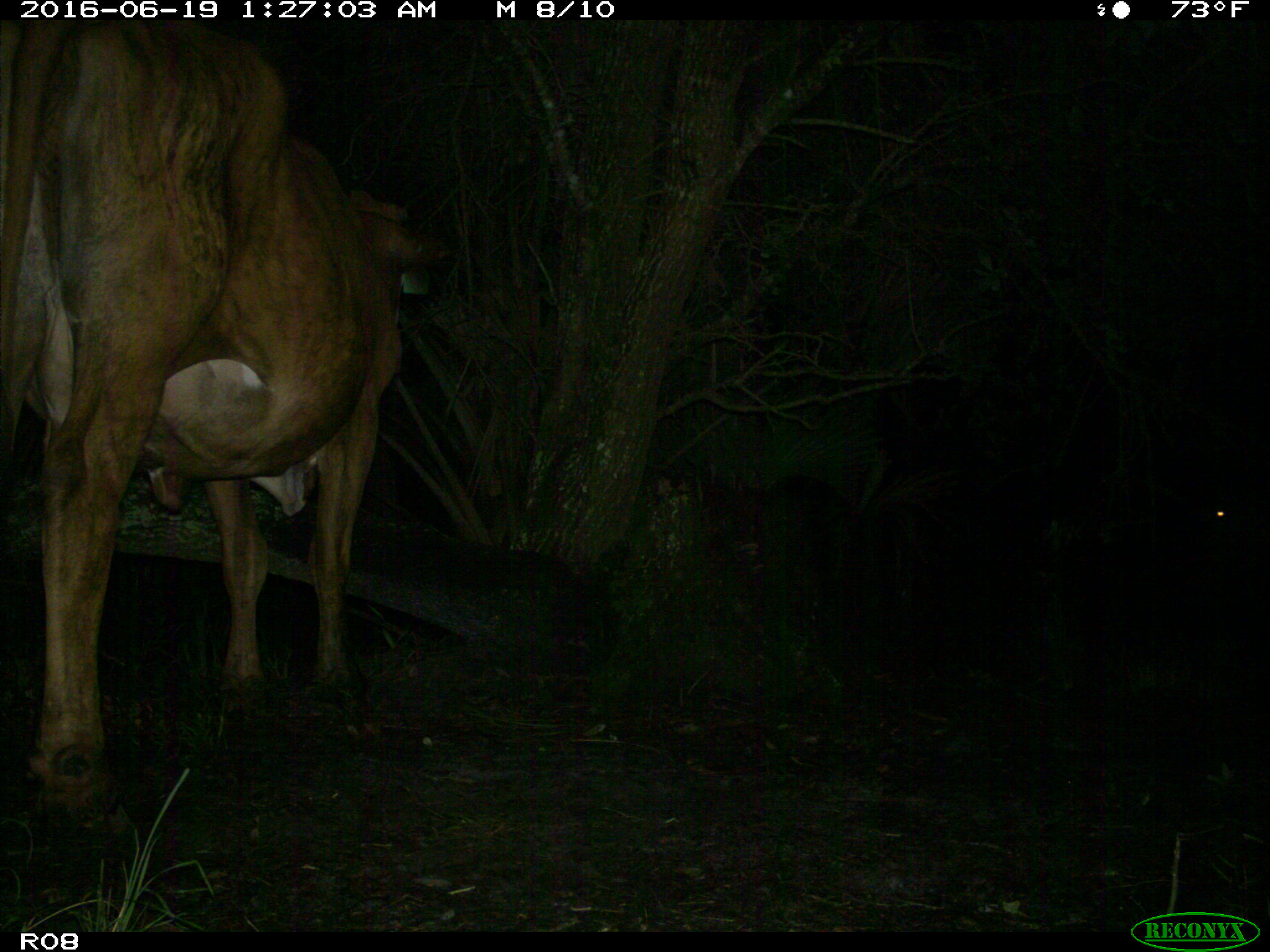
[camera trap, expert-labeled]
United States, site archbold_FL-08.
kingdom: Animalia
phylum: Chordata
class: Mammalia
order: Artiodactyla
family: Bovidae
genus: Bos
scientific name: Bos taurus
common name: domestic cow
Bos taurus (domestic cow).